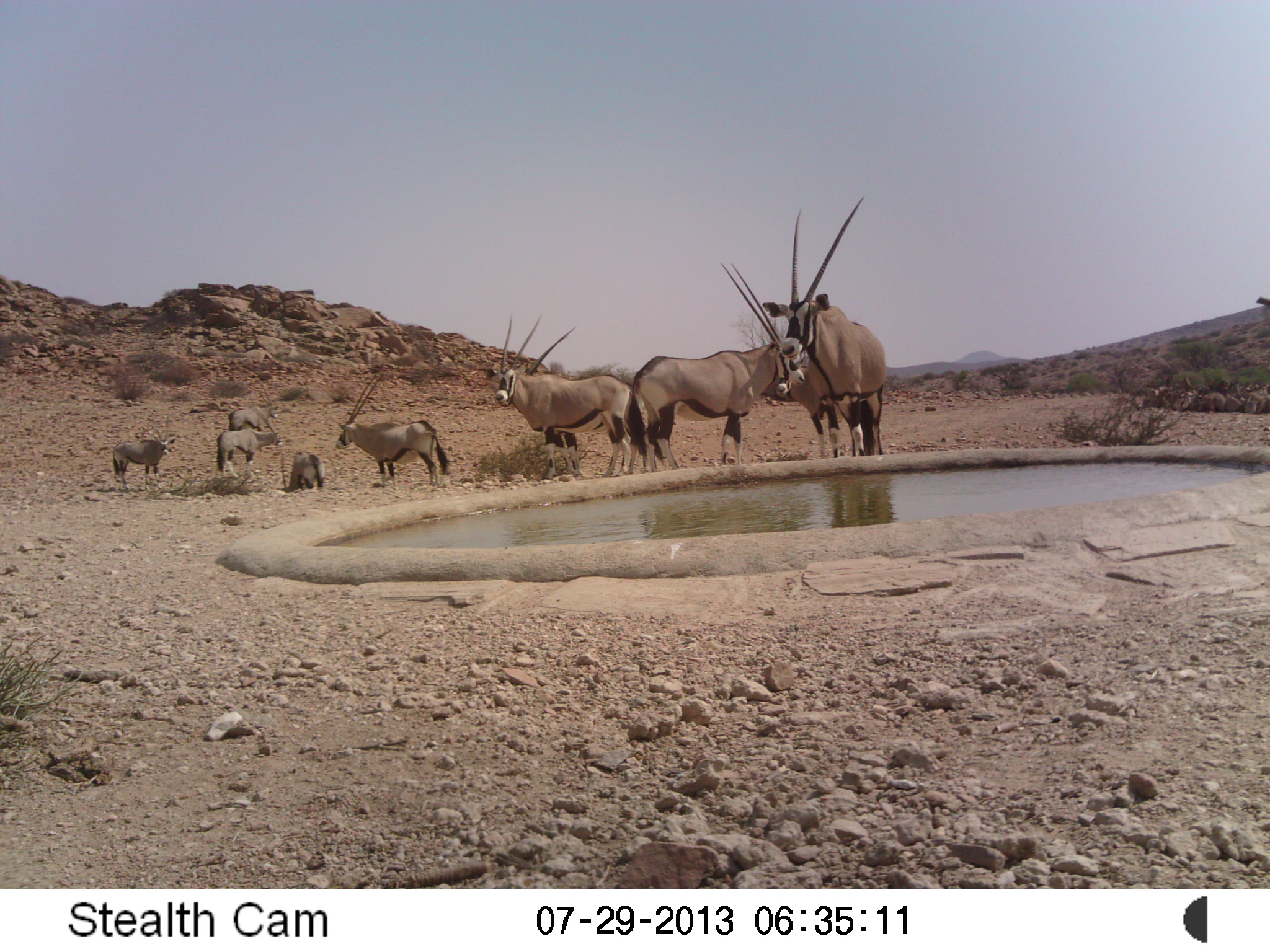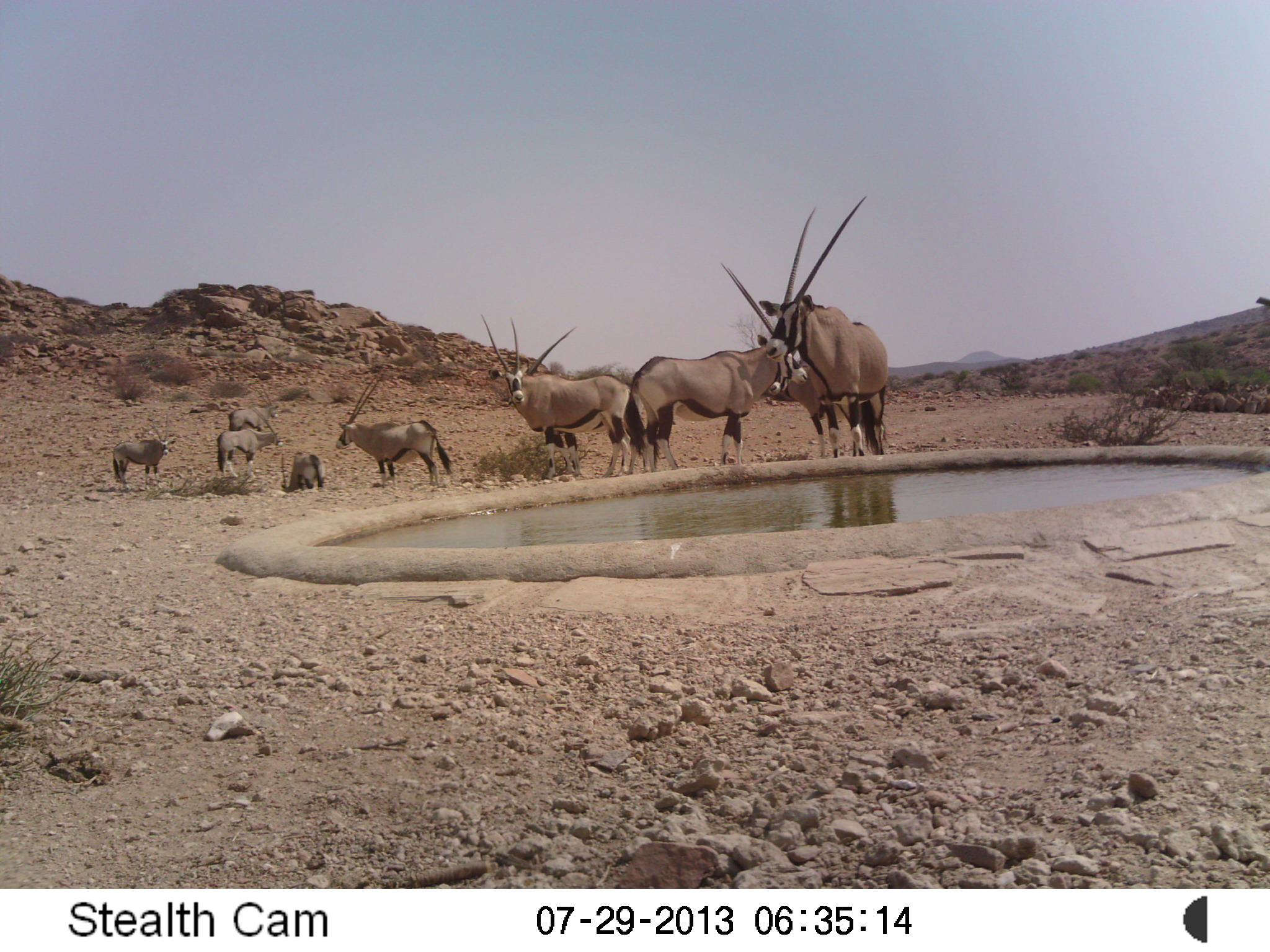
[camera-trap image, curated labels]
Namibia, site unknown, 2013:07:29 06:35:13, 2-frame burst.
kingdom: Animalia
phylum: Chordata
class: Mammalia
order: Artiodactyla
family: Bovidae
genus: Oryx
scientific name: Oryx gazella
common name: gemsbok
Oryx gazella (gemsbok).